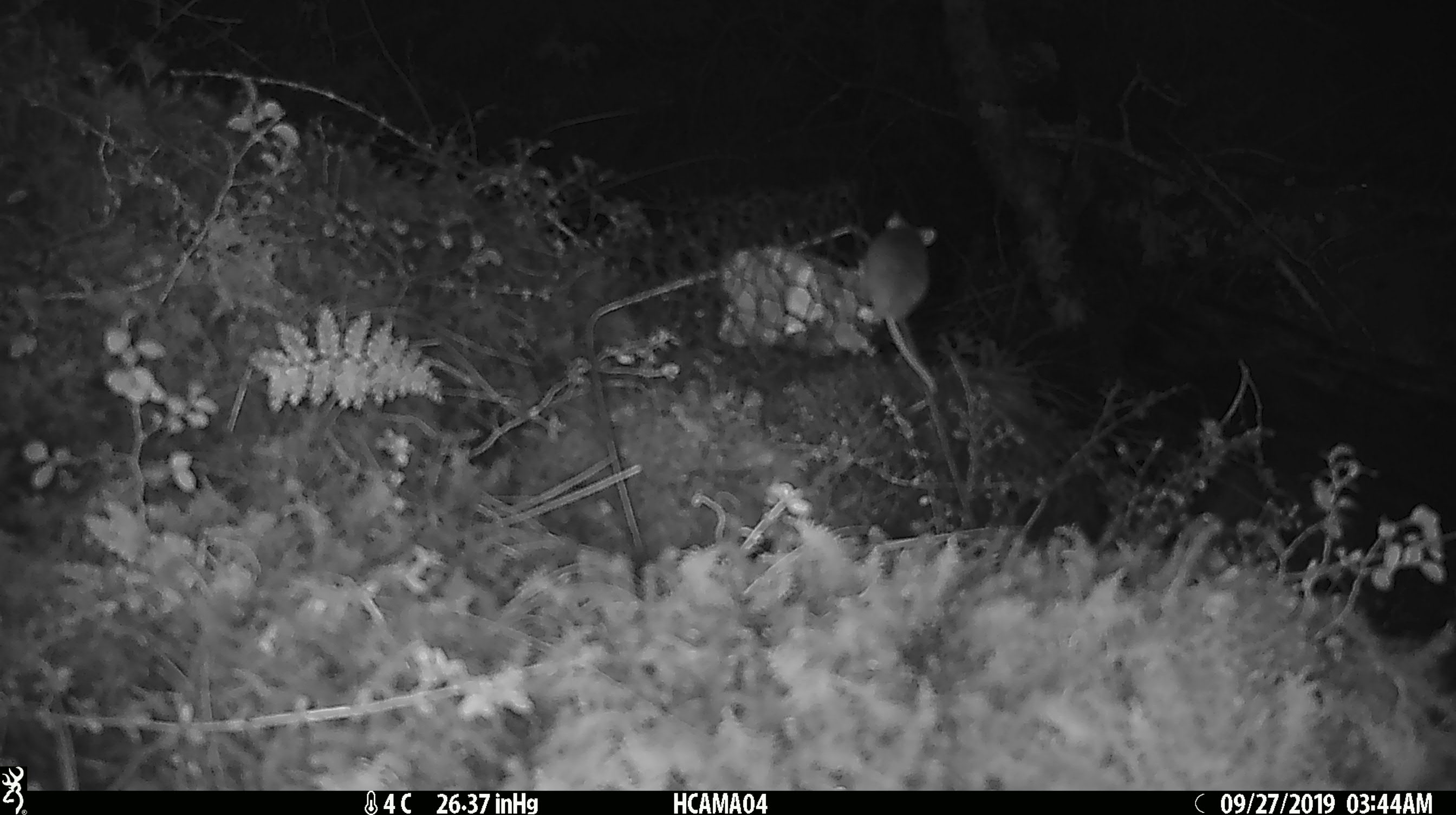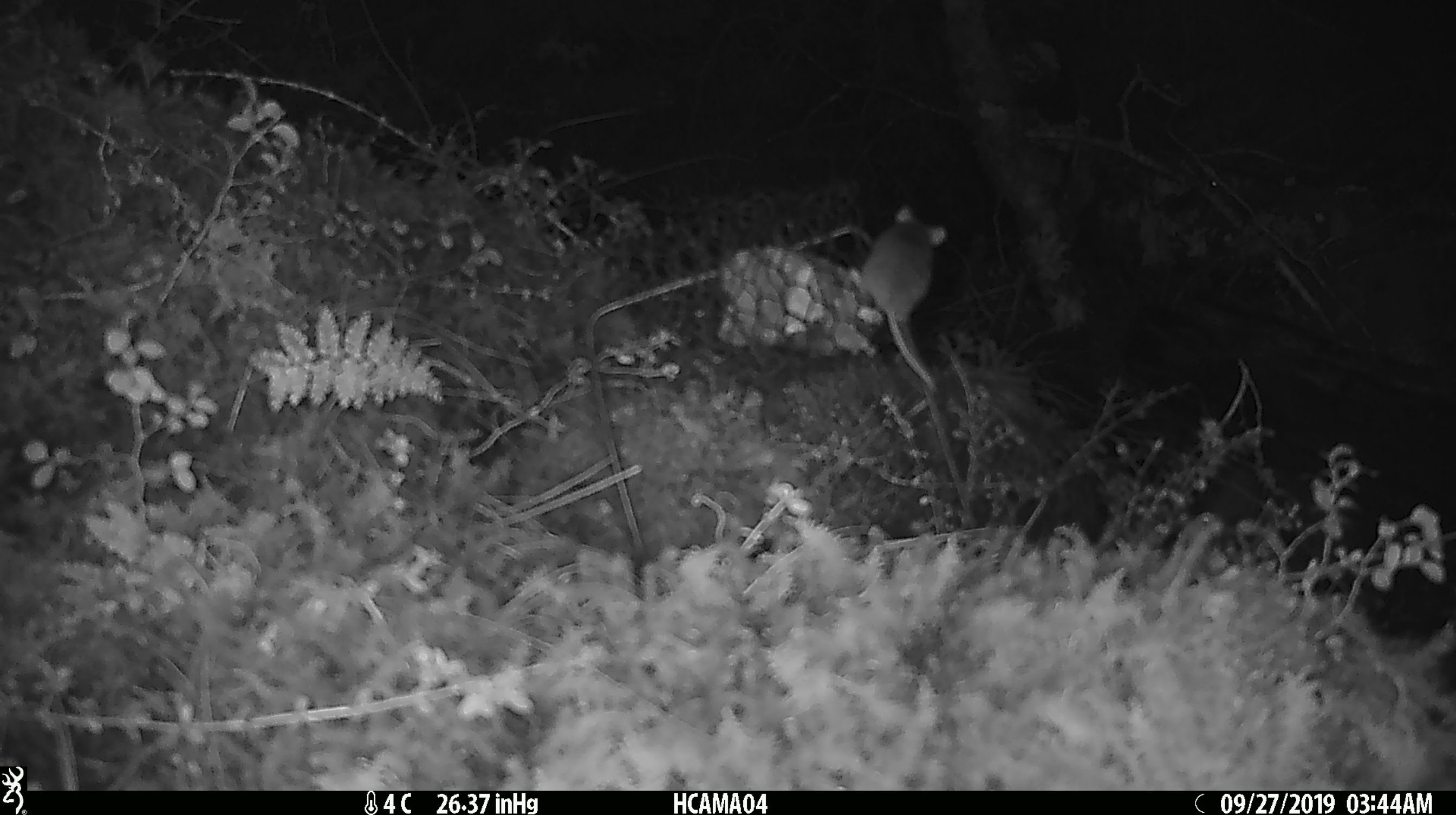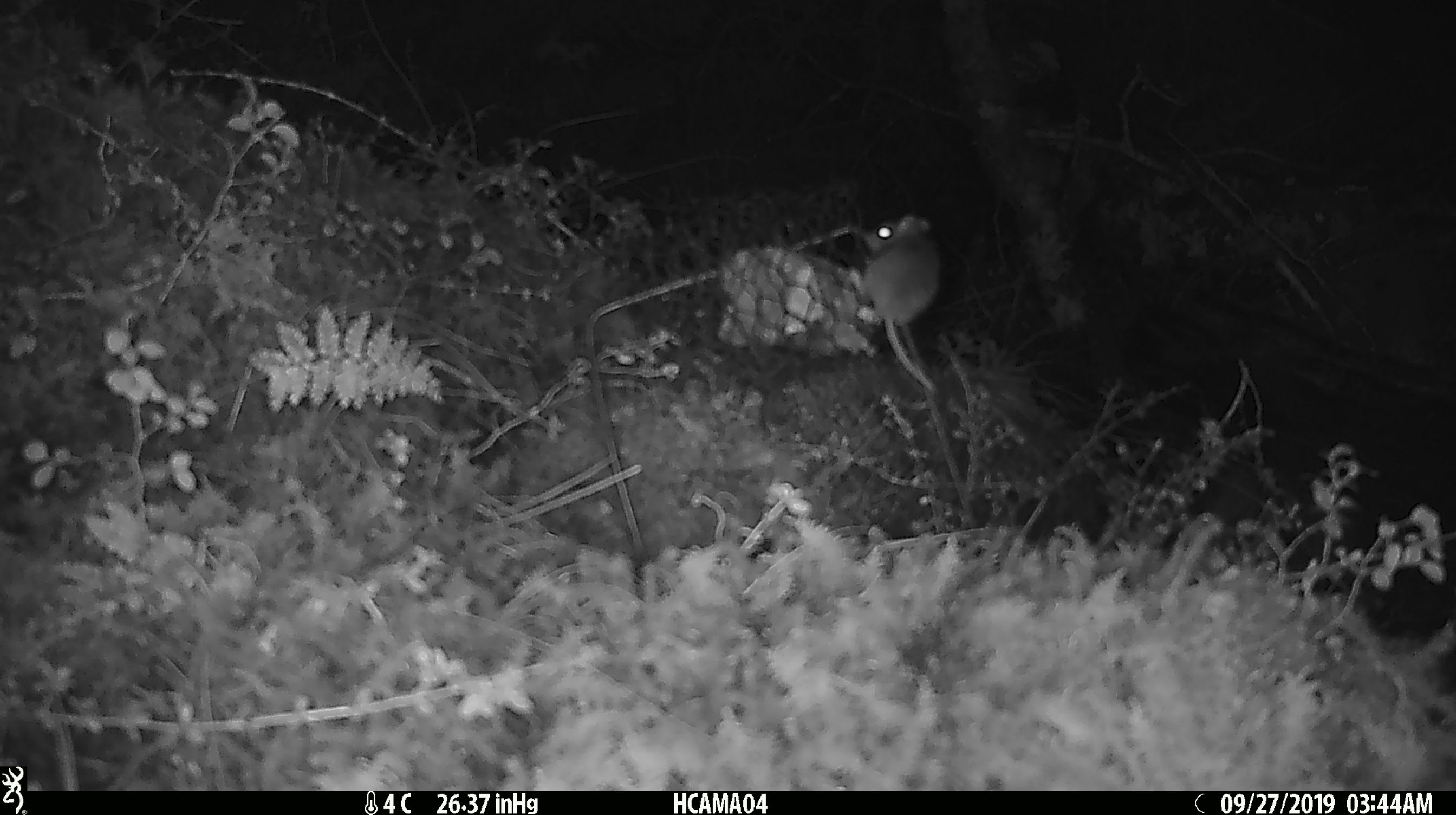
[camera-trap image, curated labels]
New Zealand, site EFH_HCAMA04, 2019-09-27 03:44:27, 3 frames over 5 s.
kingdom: Animalia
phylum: Chordata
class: Mammalia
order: Rodentia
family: Muridae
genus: Mus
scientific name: Mus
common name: mouse